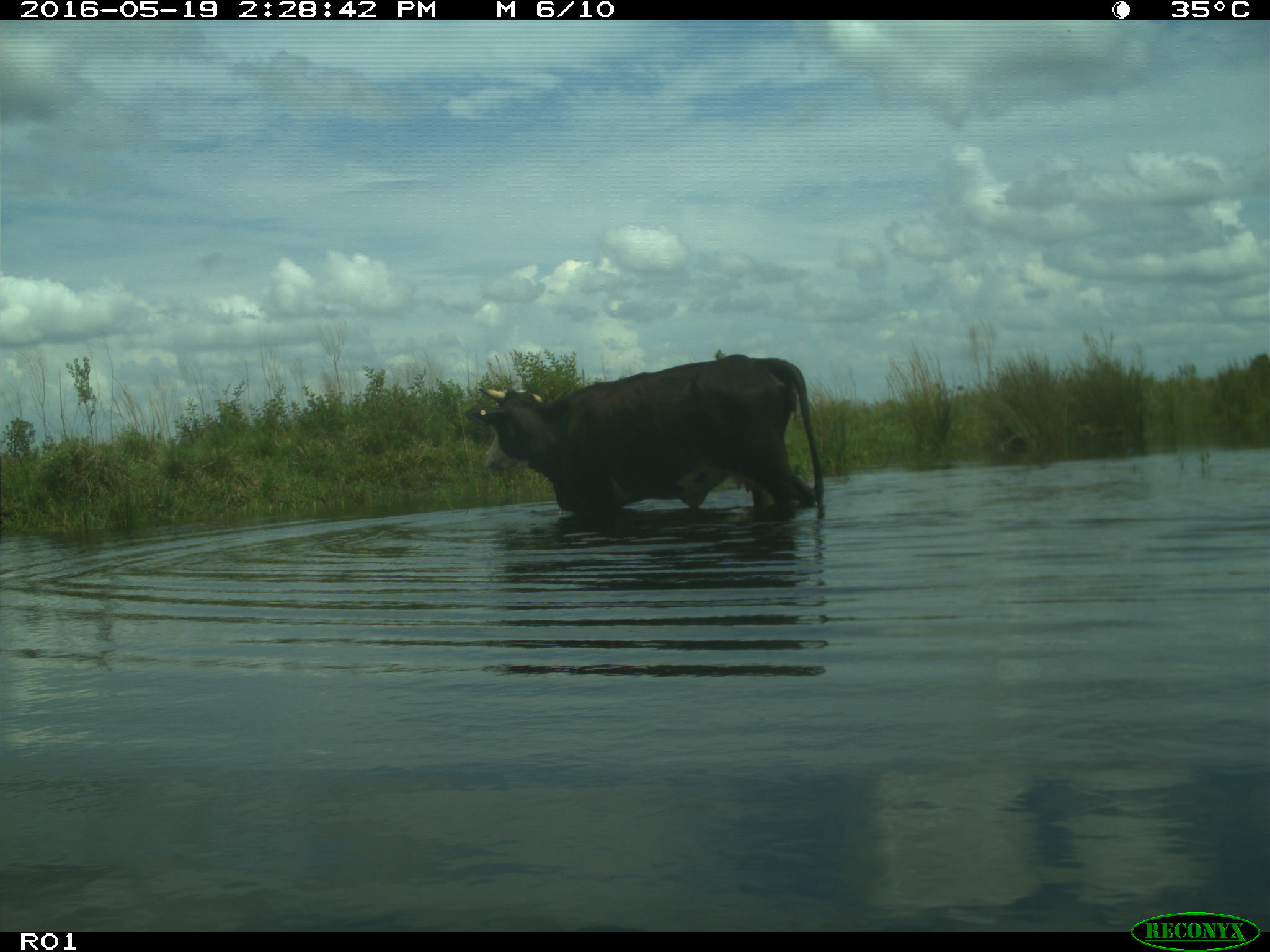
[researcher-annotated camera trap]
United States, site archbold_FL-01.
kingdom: Animalia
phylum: Chordata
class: Mammalia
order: Artiodactyla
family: Bovidae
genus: Bos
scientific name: Bos taurus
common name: domestic cow